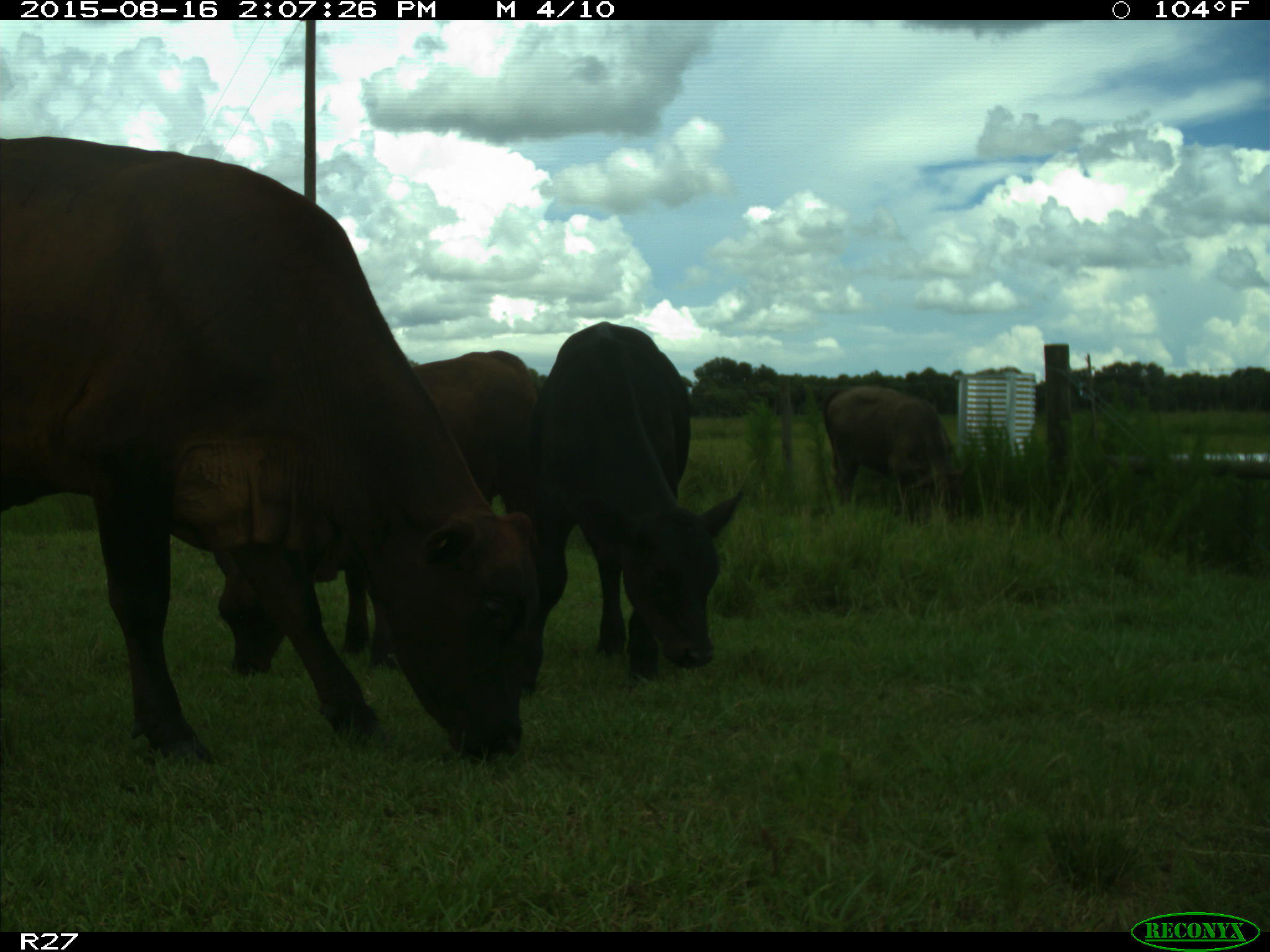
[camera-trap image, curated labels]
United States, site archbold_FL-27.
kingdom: Animalia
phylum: Chordata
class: Mammalia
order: Artiodactyla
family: Bovidae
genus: Bos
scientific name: Bos taurus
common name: domestic cow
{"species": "Bos taurus (domestic cow)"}